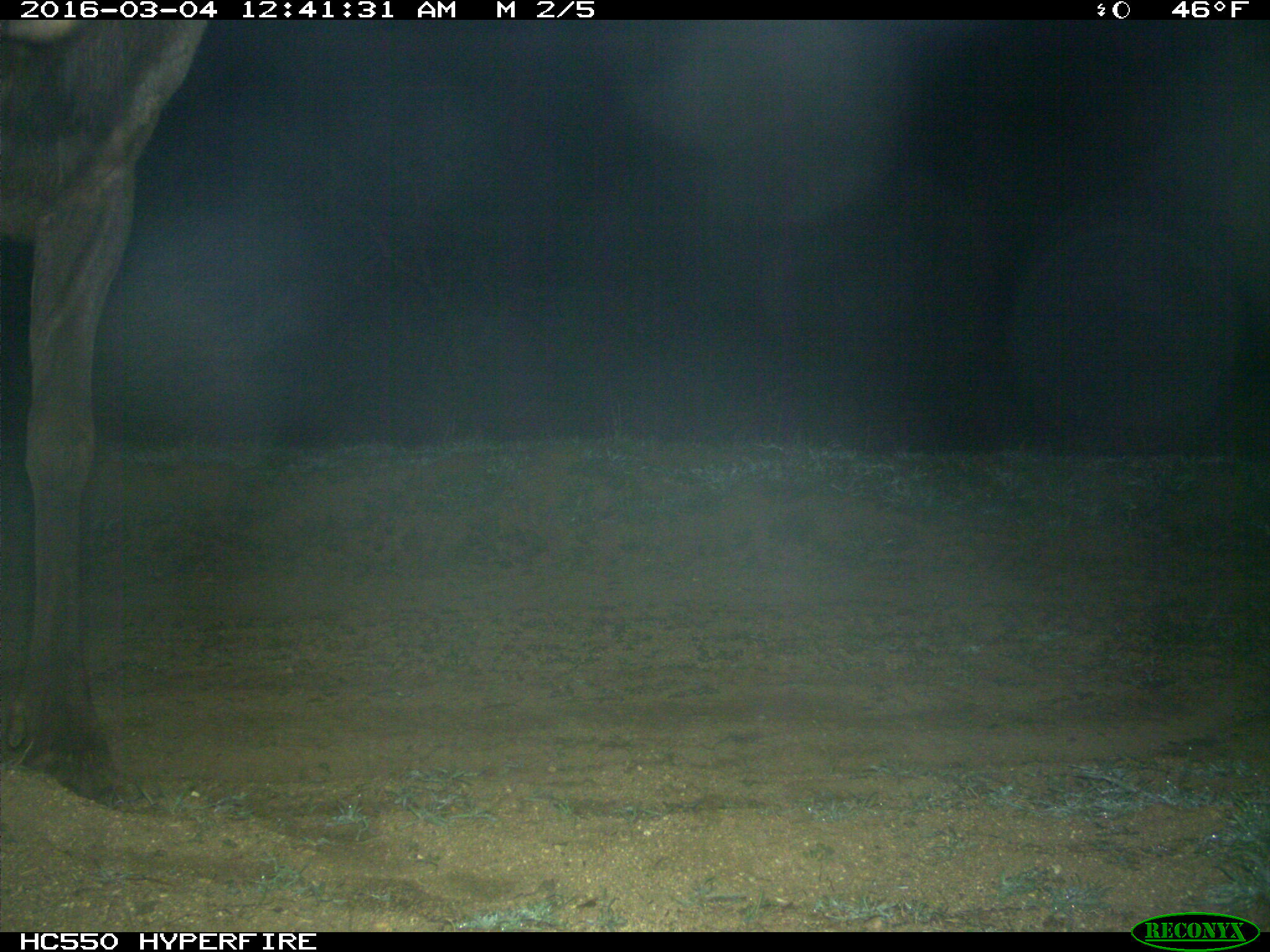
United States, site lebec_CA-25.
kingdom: Animalia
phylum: Chordata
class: Mammalia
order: Artiodactyla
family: Cervidae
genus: Cervus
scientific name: Cervus canadensis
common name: elk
Cervus canadensis (elk).